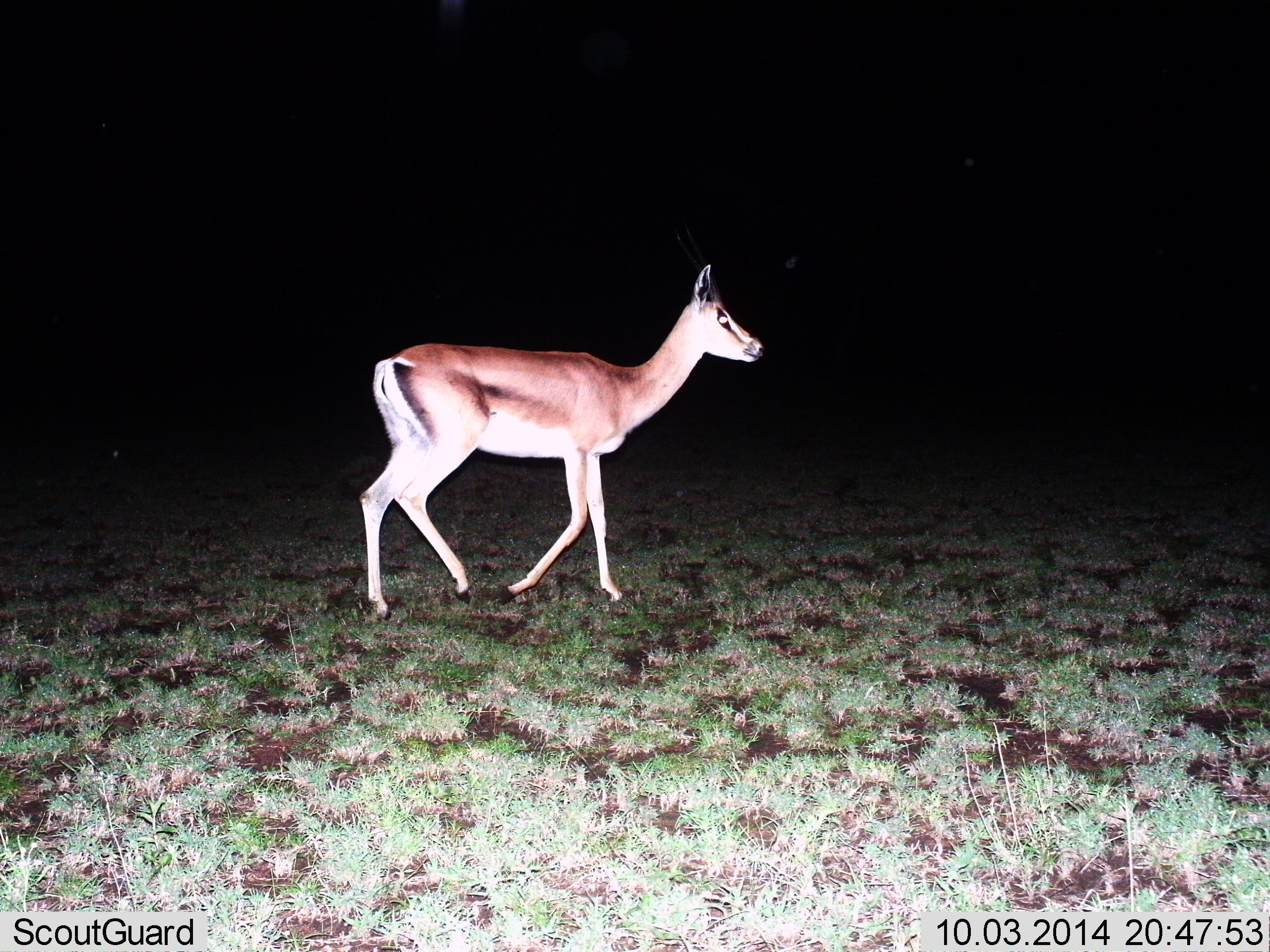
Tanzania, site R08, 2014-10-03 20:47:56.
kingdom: Animalia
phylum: Chordata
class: Mammalia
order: Artiodactyla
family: Bovidae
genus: Nanger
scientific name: Nanger granti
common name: grant's gazelle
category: gazellegrants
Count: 1.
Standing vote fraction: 30%.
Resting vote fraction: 0%.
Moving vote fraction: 70%.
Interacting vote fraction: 0%.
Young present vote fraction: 10%.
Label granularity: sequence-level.